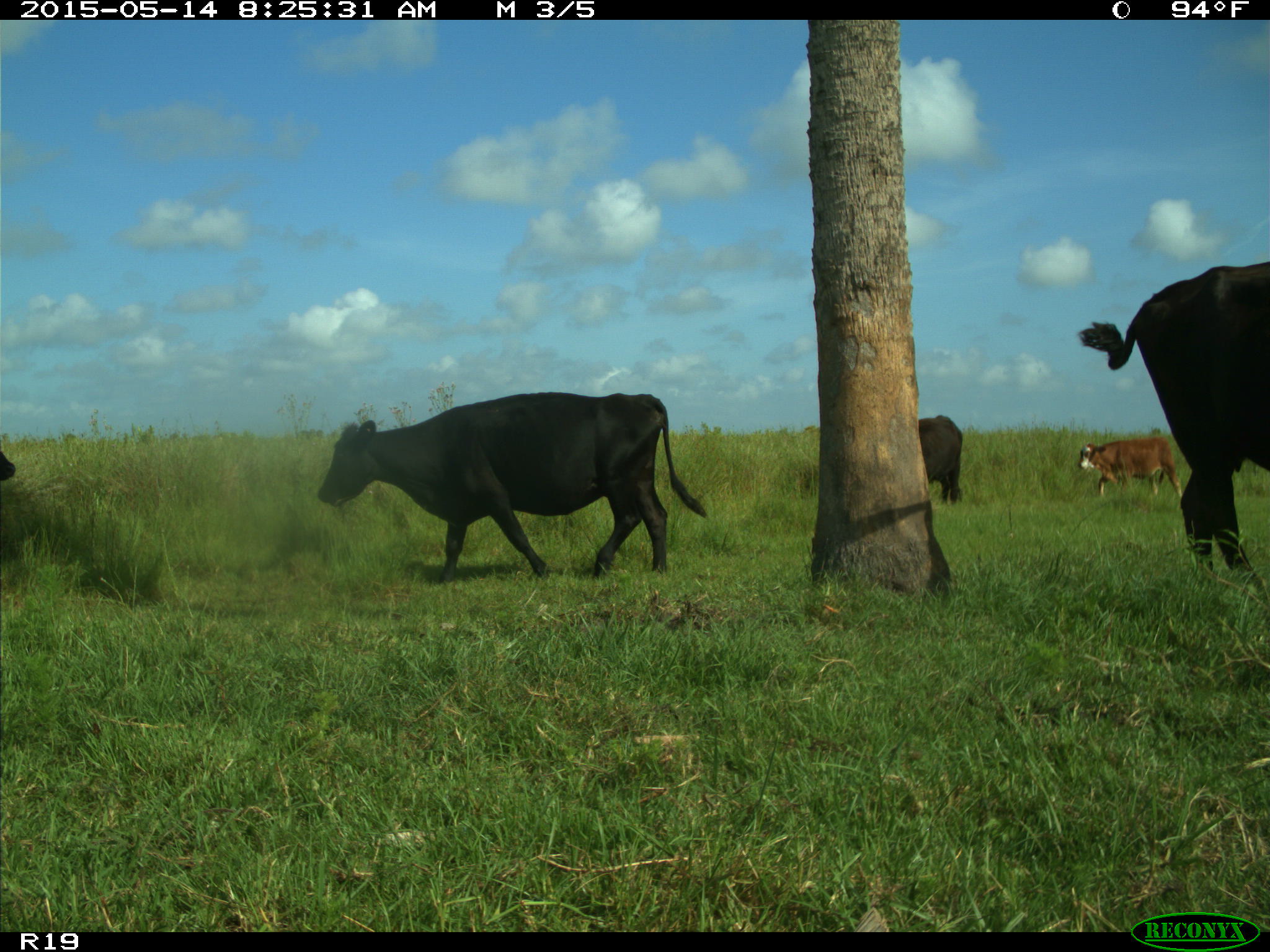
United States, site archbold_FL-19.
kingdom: Animalia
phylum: Chordata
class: Mammalia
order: Artiodactyla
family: Bovidae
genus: Bos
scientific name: Bos taurus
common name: domestic cow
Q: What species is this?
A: Bos taurus (domestic cow).